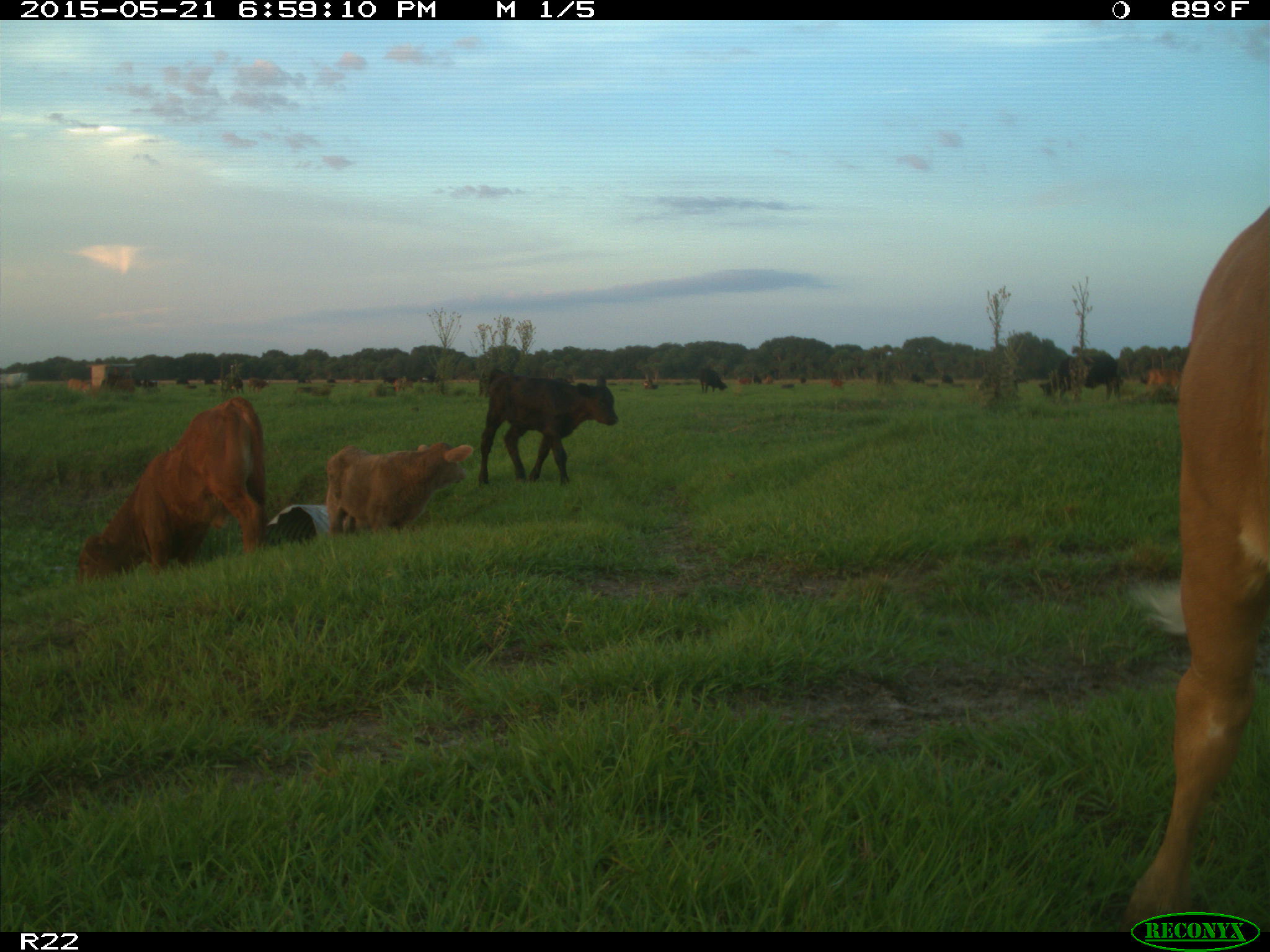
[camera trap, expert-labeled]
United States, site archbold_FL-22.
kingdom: Animalia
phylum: Chordata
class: Mammalia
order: Artiodactyla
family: Bovidae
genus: Bos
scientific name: Bos taurus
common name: domestic cow